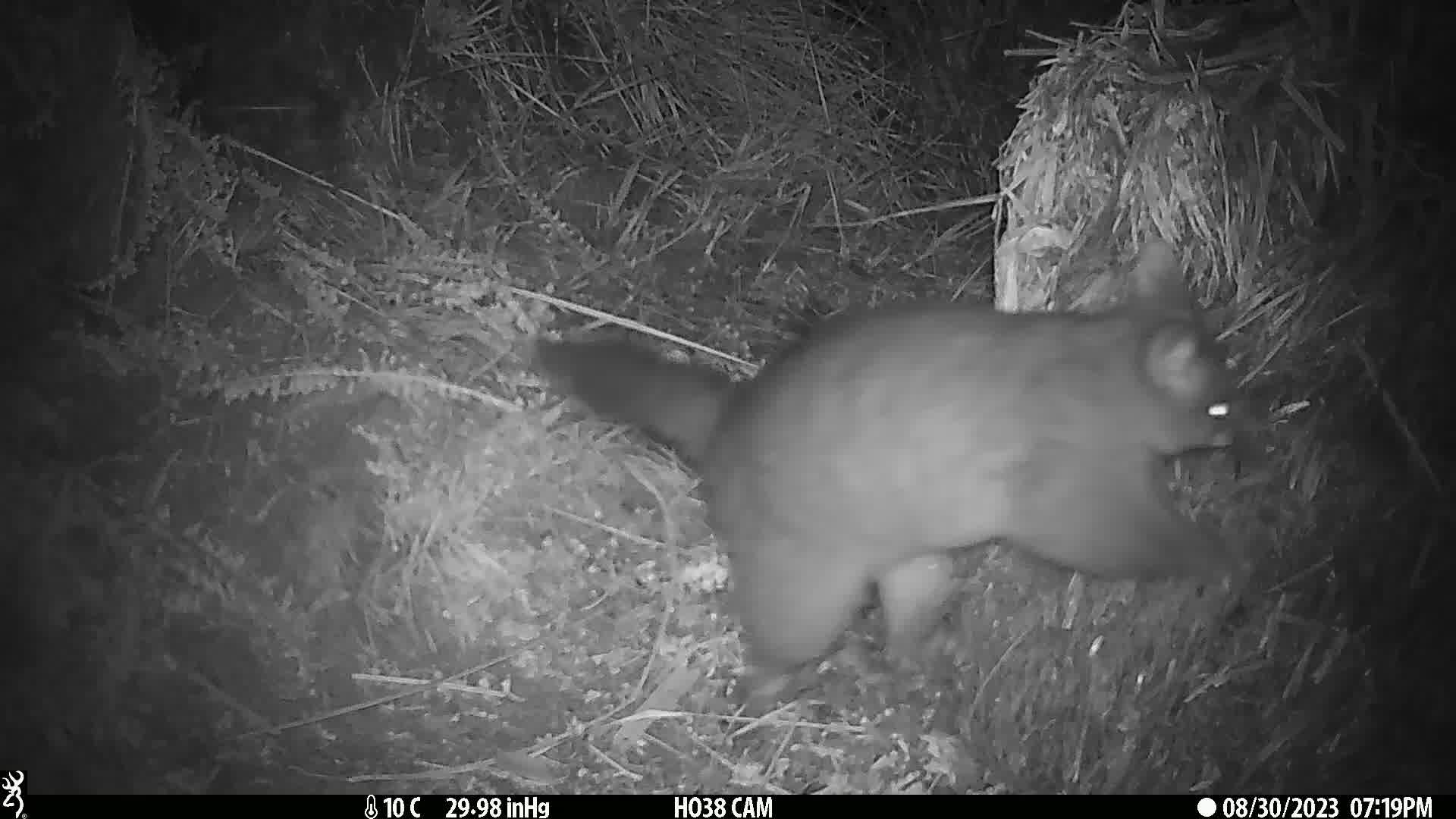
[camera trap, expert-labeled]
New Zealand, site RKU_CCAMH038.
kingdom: Animalia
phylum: Chordata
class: Mammalia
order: Diprotodontia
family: Phalangeridae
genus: Trichosurus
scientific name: Trichosurus vulpecula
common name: common brushtail possum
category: possum